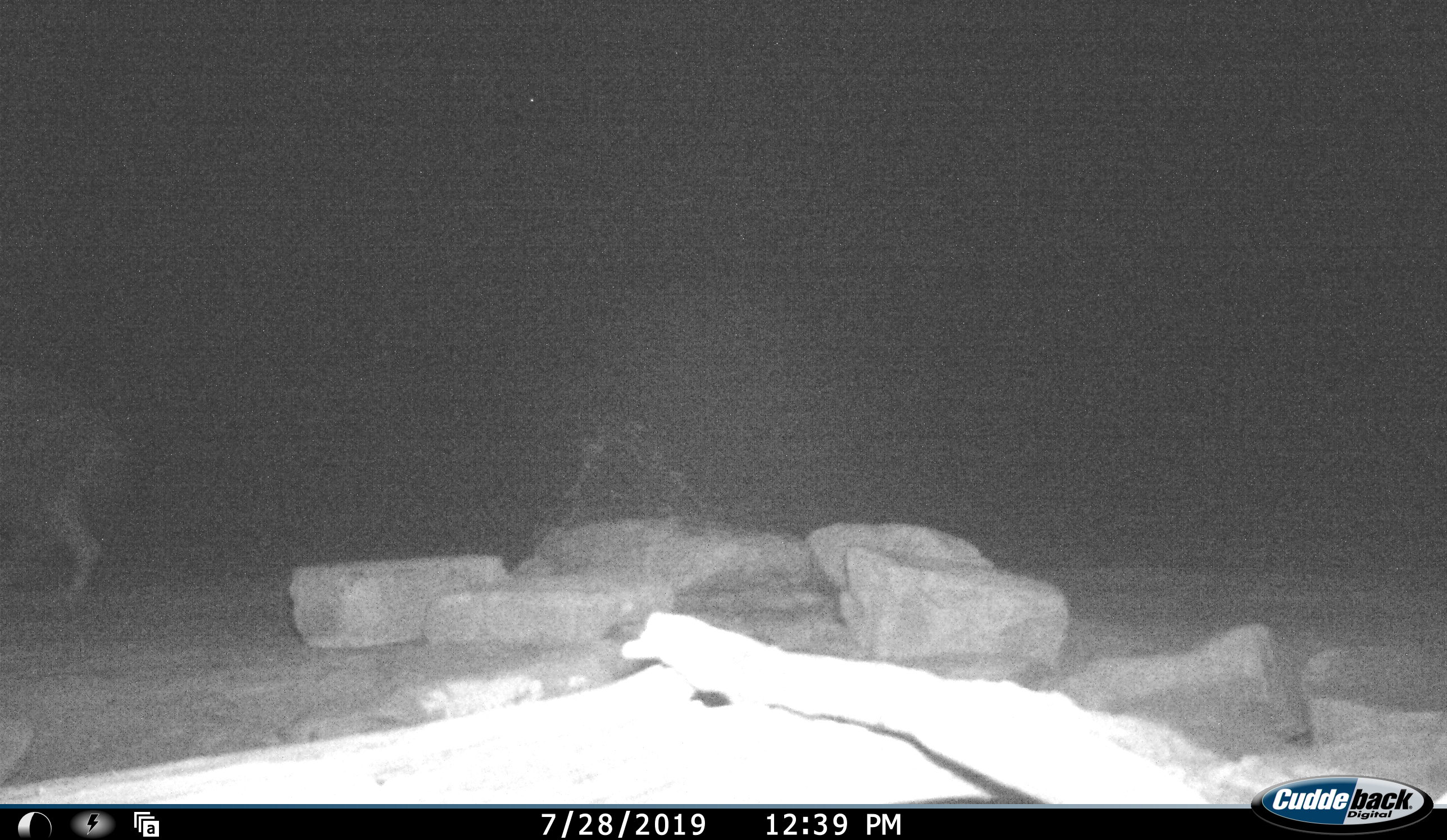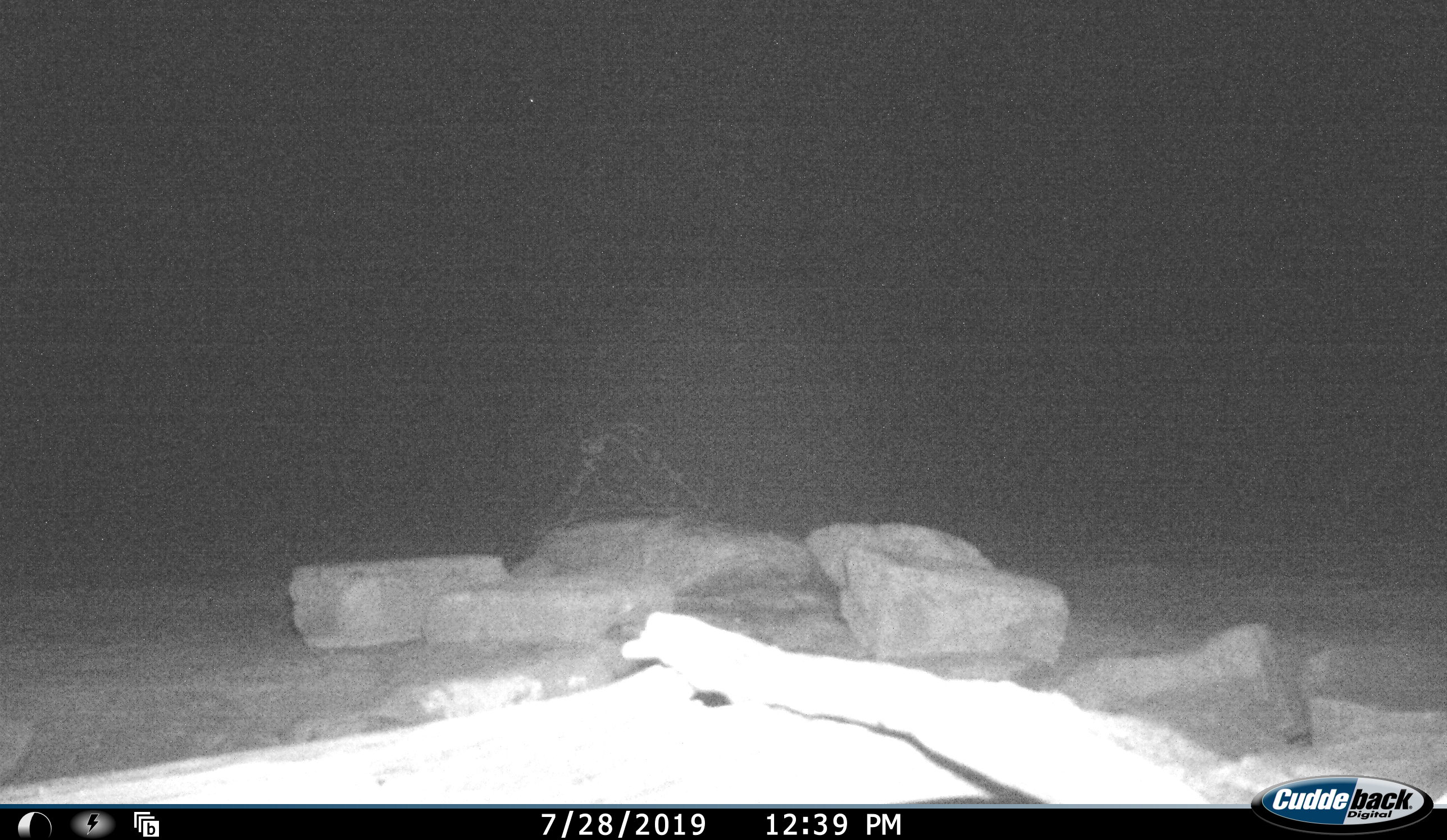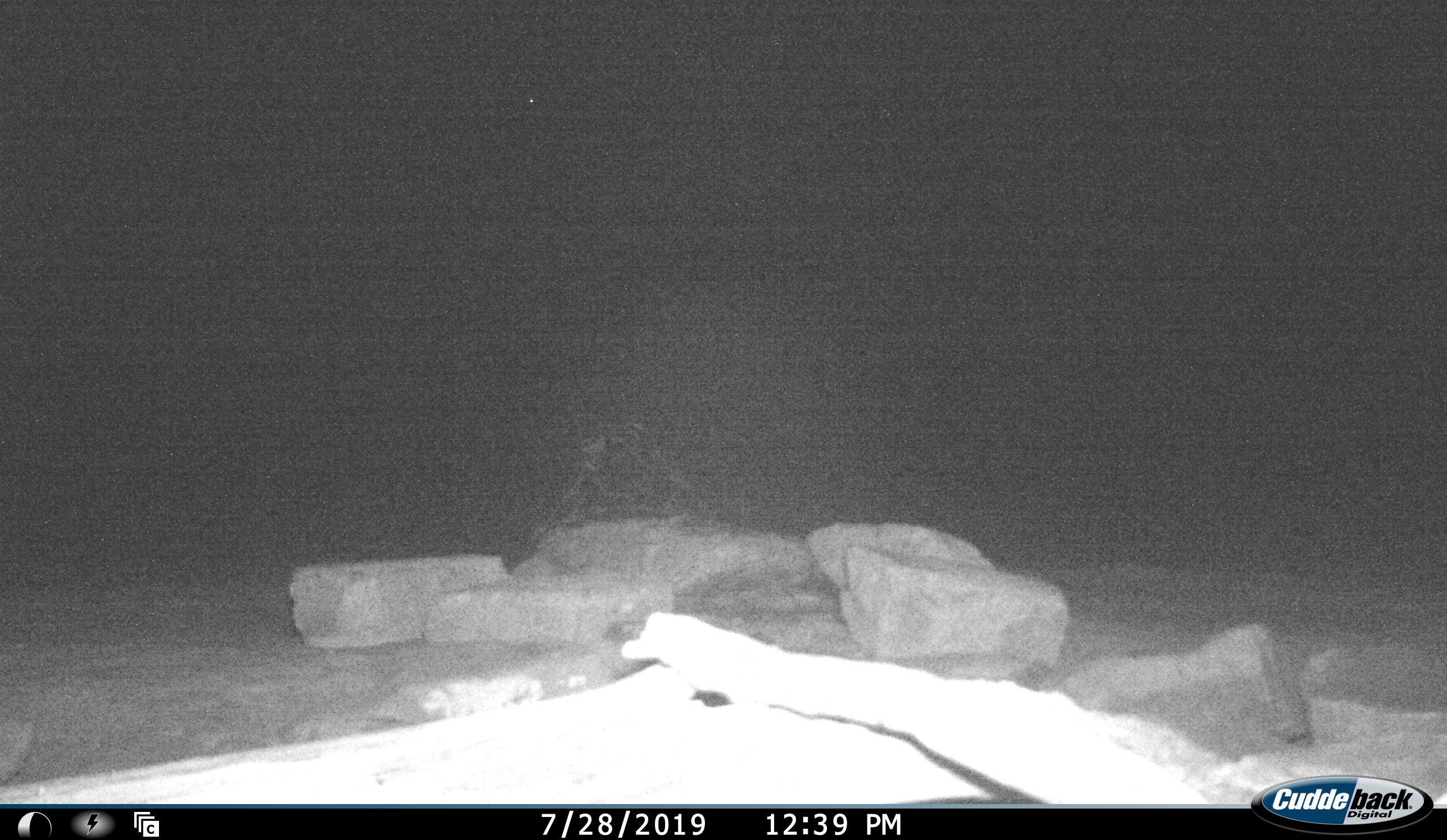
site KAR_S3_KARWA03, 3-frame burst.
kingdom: Animalia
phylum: Chordata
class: Mammalia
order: Carnivora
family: Hyaenidae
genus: Parahyaena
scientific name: Parahyaena brunnea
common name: brown hyena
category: hyenabrown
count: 1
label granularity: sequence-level